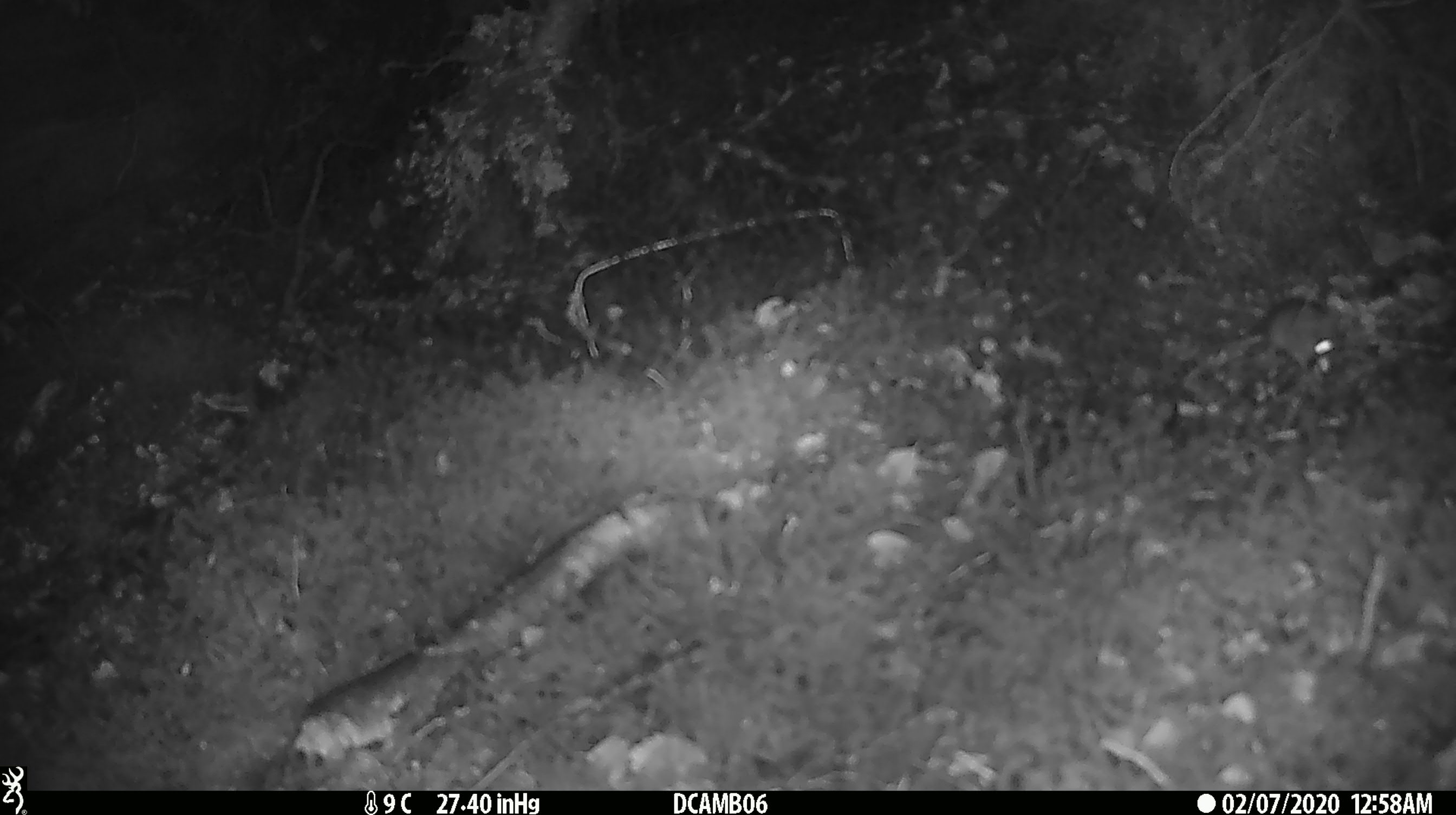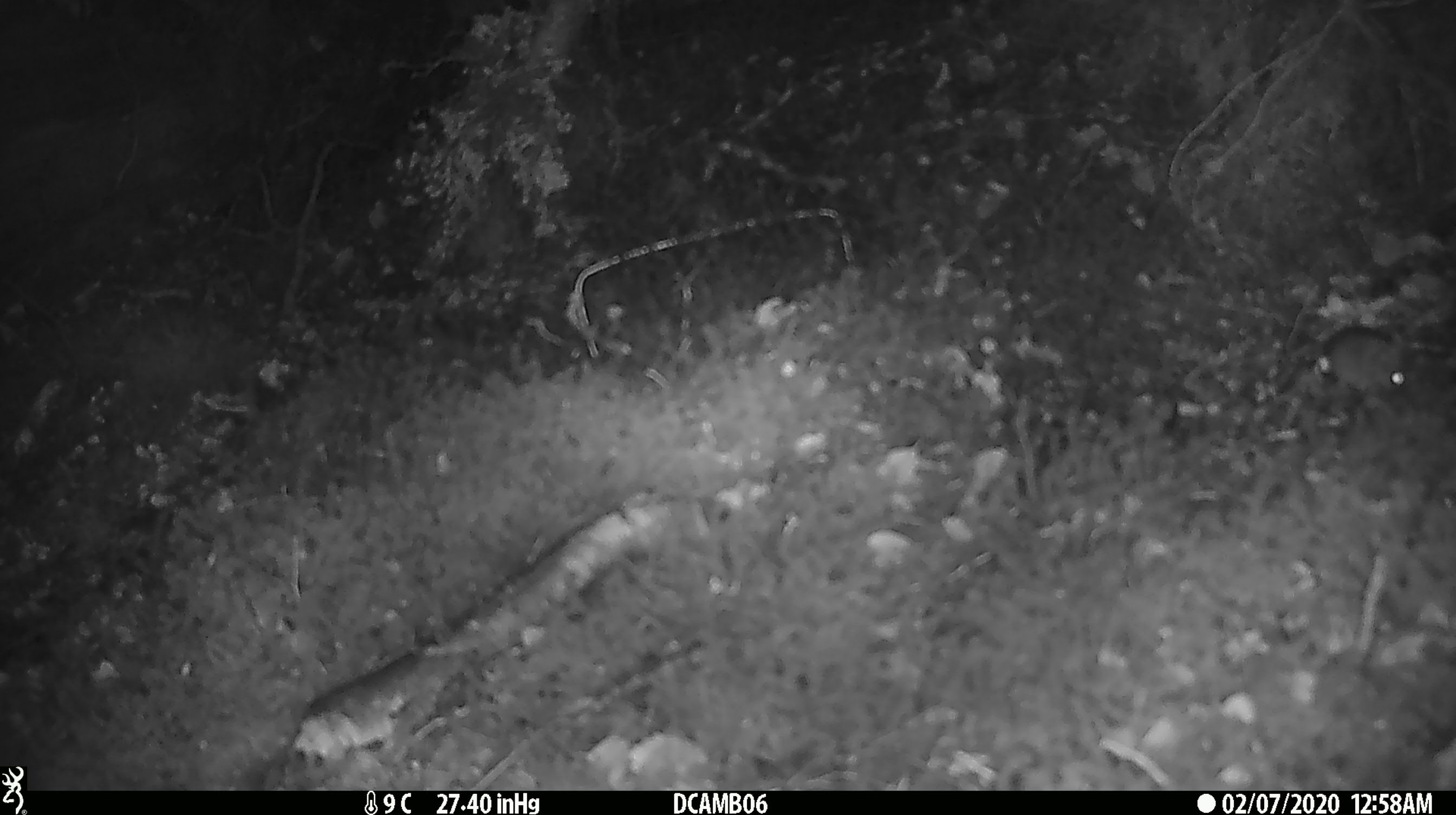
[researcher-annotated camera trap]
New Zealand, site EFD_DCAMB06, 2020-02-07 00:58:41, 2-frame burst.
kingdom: Animalia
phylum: Chordata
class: Mammalia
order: Rodentia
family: Muridae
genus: Mus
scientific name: Mus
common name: mouse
Mouse (Mus).